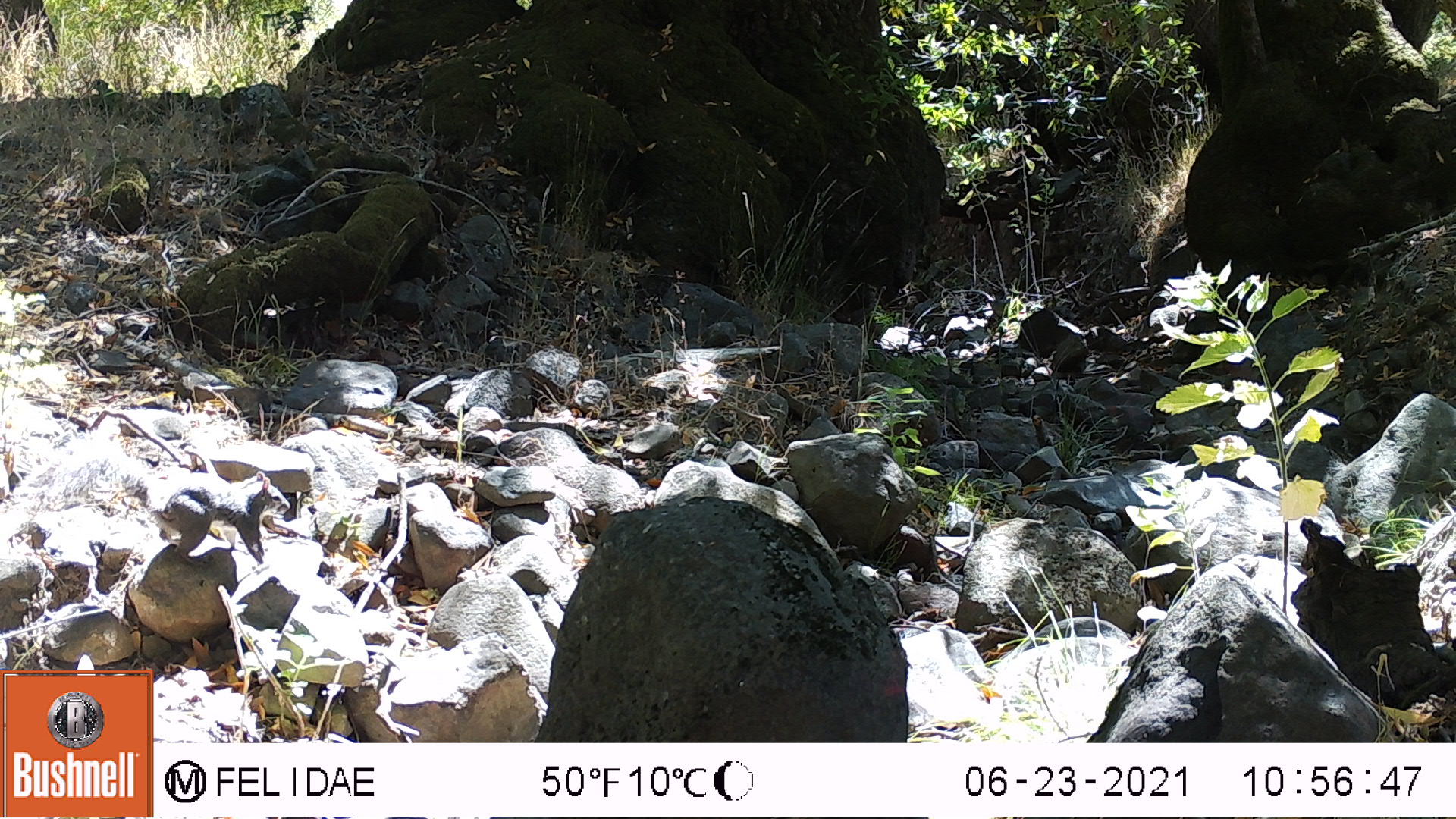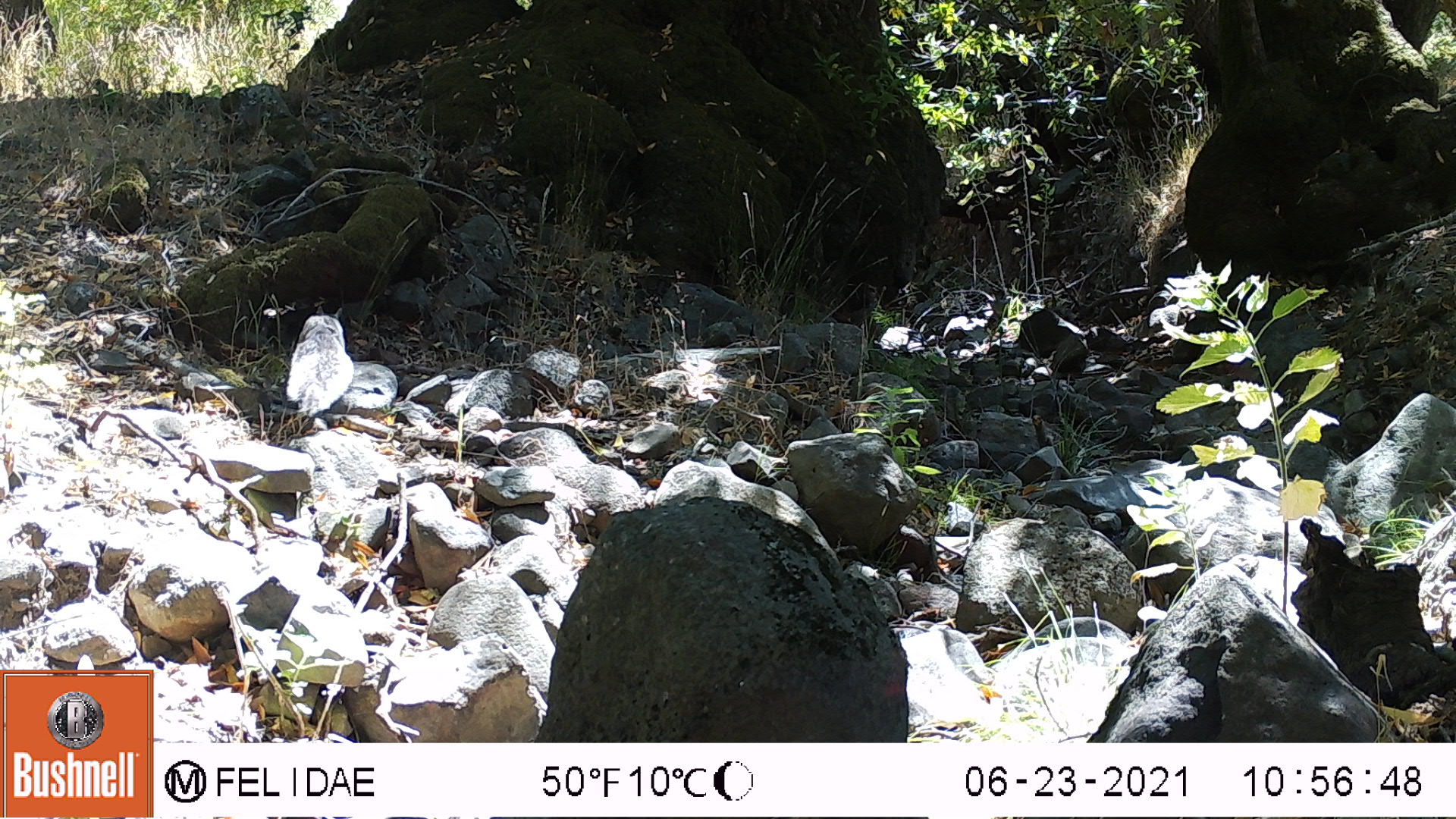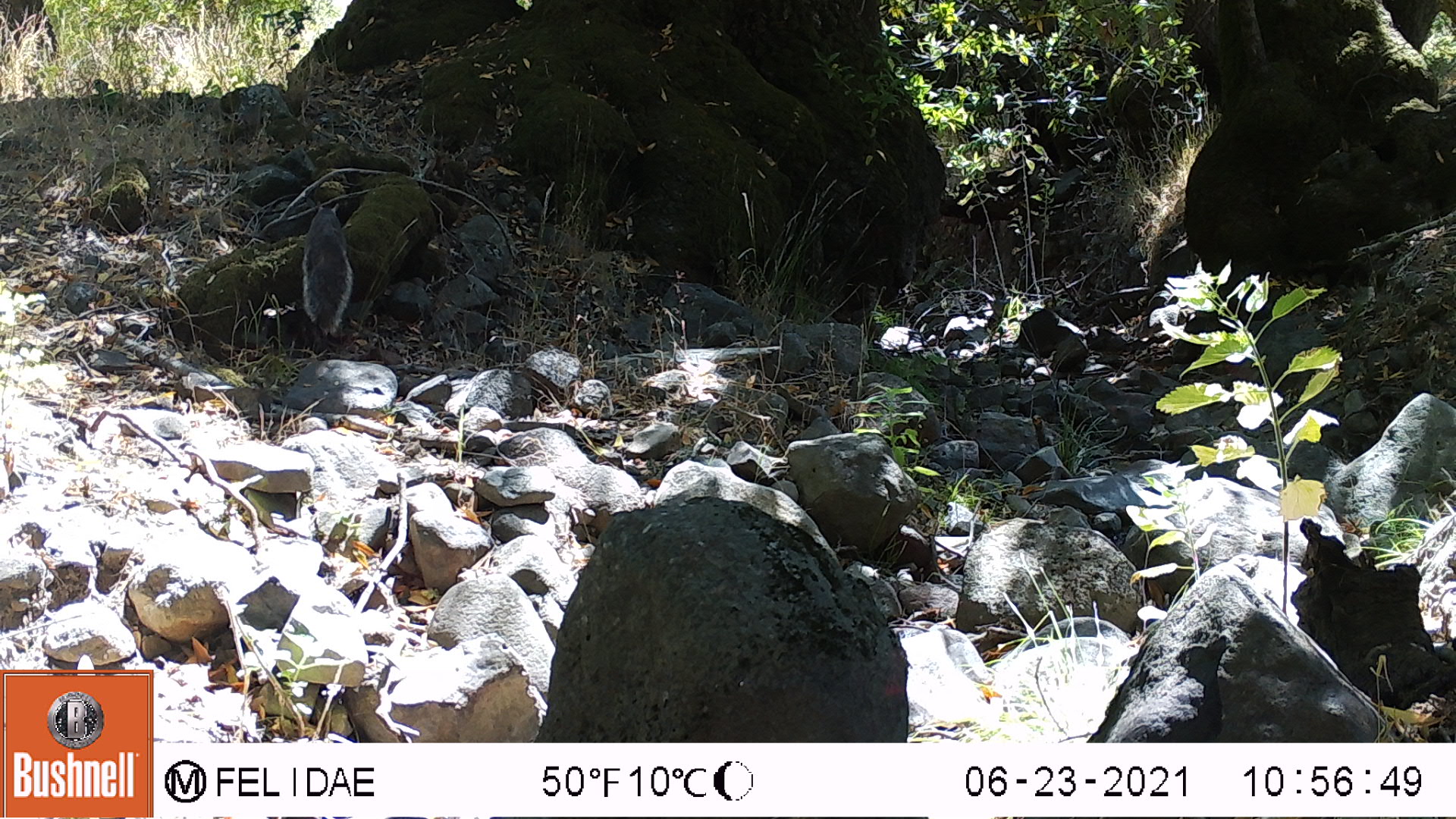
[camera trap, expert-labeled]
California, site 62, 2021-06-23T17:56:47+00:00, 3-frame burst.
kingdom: Animalia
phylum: Chordata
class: Mammalia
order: Rodentia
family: Sciuridae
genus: Sciurus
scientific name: Sciurus griseus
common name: western gray squirrel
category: western grey squirrel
Western grey squirrel (western gray squirrel) (Sciurus griseus).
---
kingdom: Animalia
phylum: Chordata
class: Mammalia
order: Rodentia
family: Sciuridae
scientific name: Sciuridae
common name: squirrel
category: unknown squirrel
Unknown squirrel (squirrel) (Sciuridae).